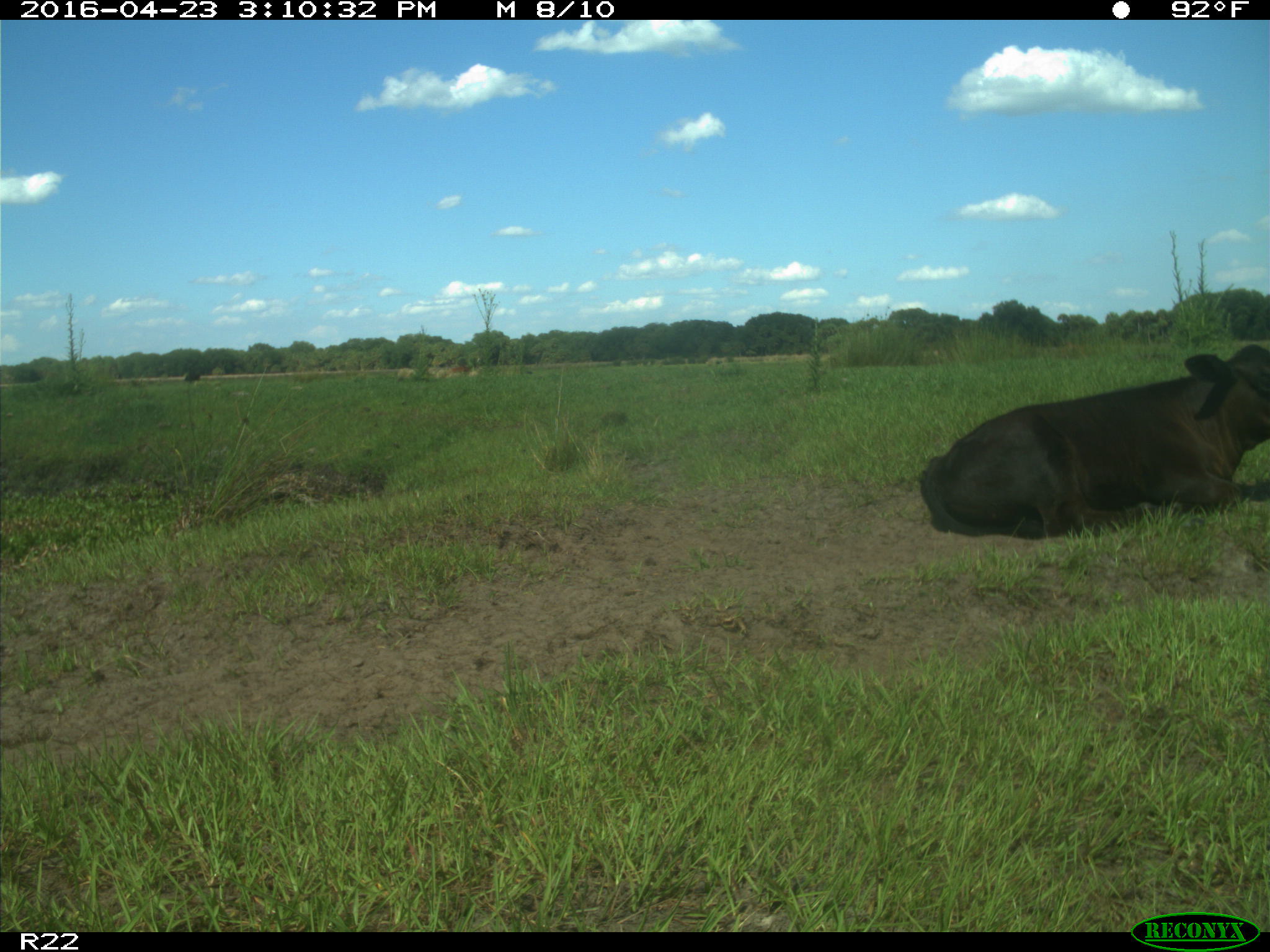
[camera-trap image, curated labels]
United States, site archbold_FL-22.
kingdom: Animalia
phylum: Chordata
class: Mammalia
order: Artiodactyla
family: Bovidae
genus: Bos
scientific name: Bos taurus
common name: domestic cow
Bos taurus (domestic cow).